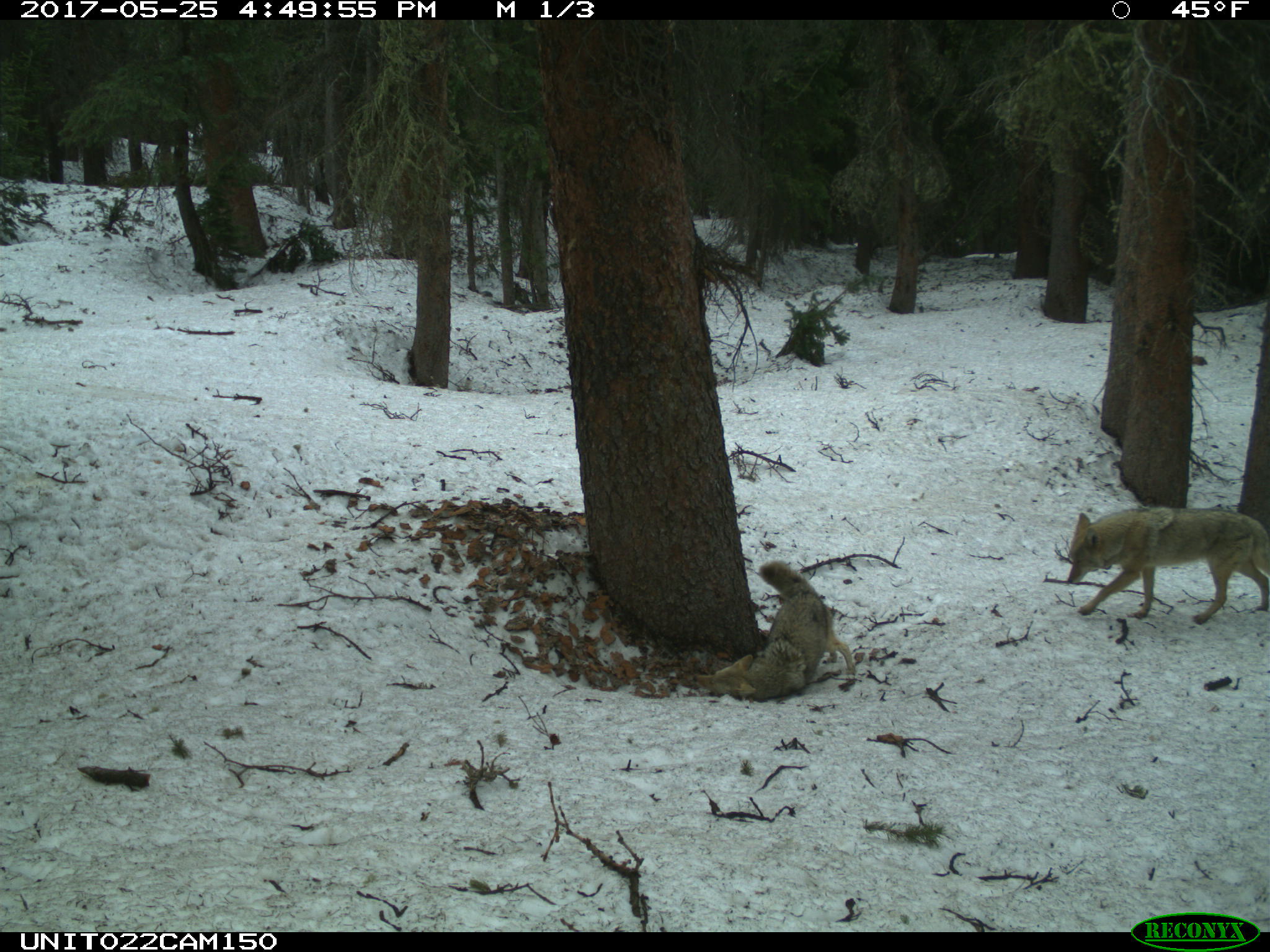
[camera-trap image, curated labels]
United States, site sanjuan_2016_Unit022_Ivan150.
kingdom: Animalia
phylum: Chordata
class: Mammalia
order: Carnivora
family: Canidae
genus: Canis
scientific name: Canis latrans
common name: coyote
Canis latrans (coyote).